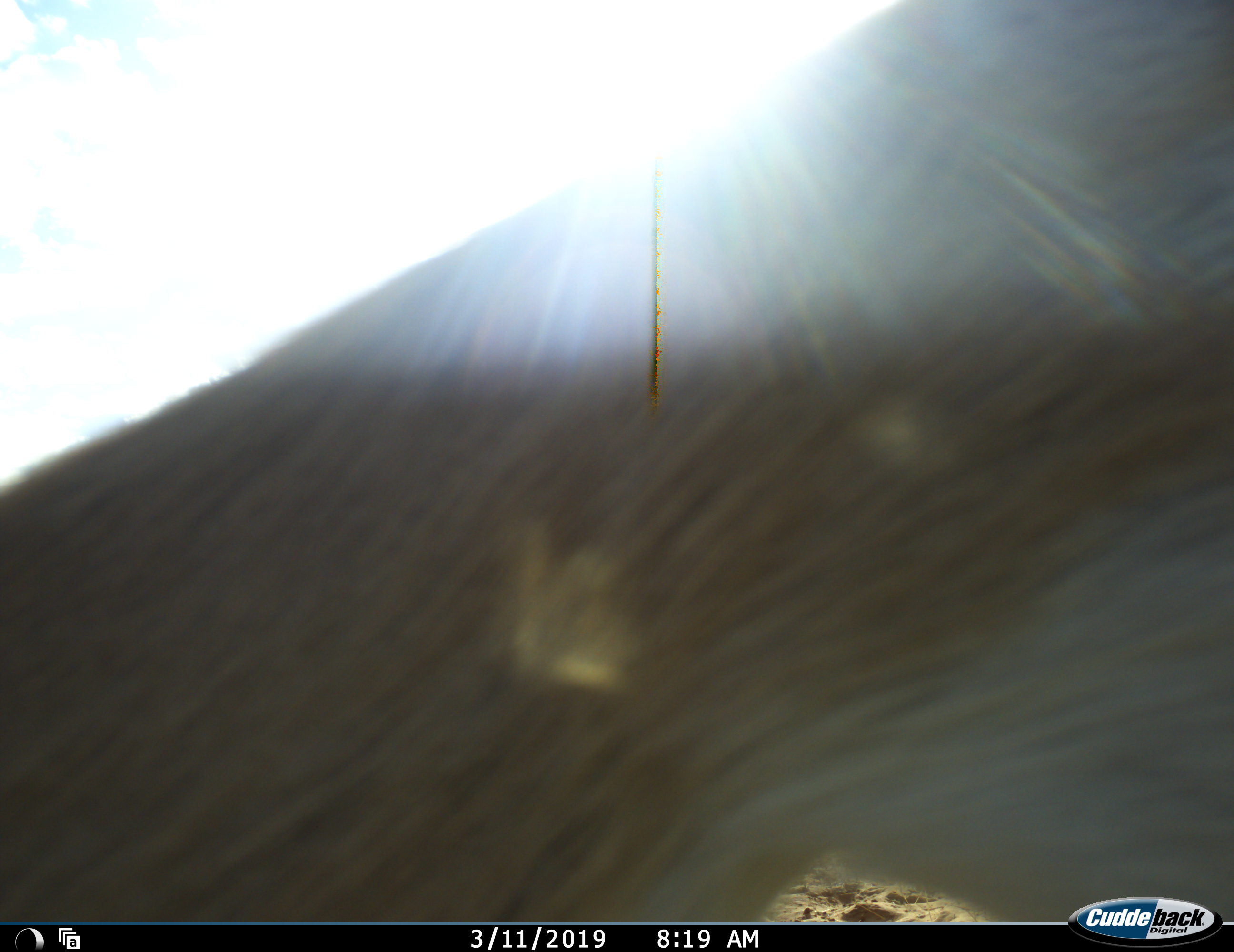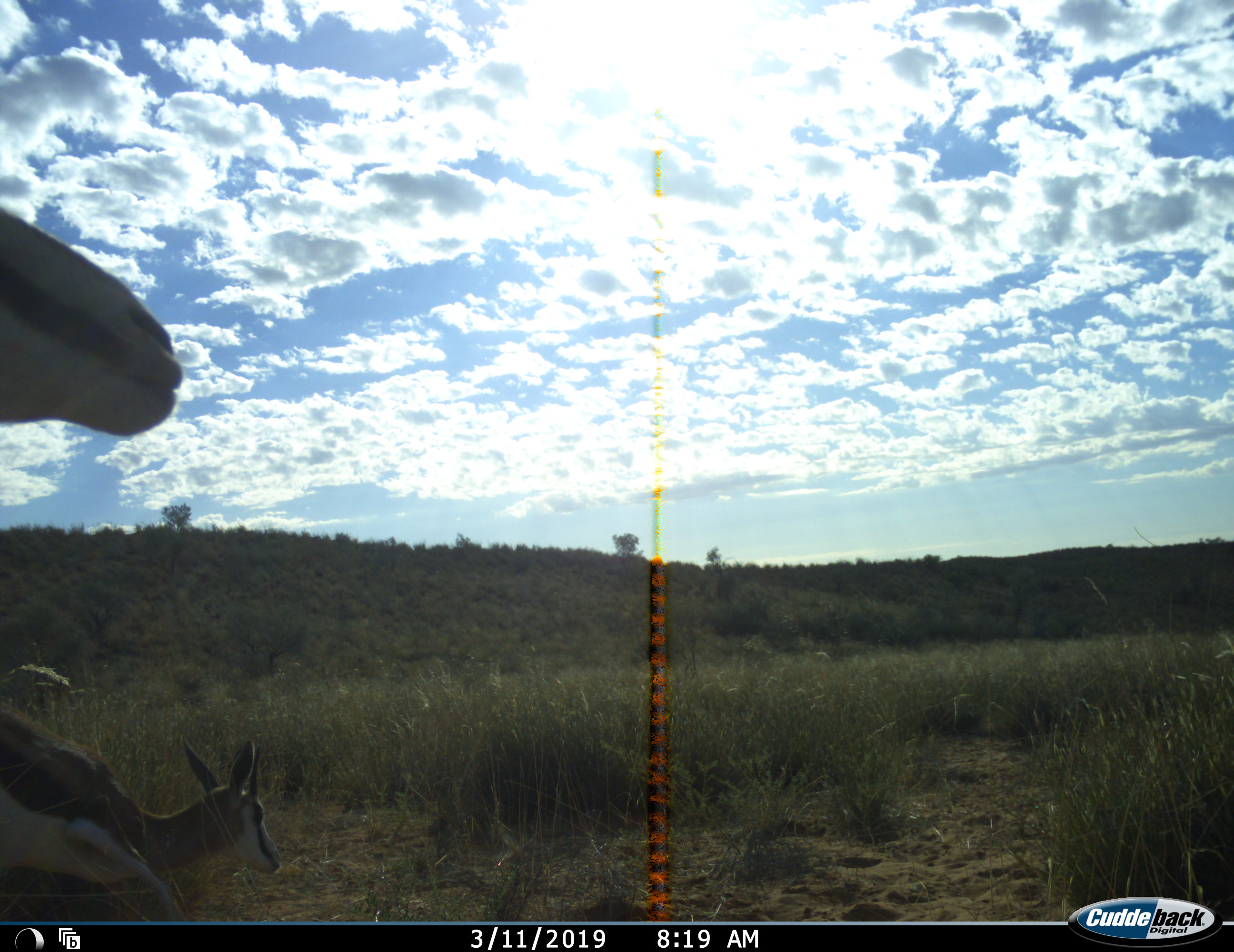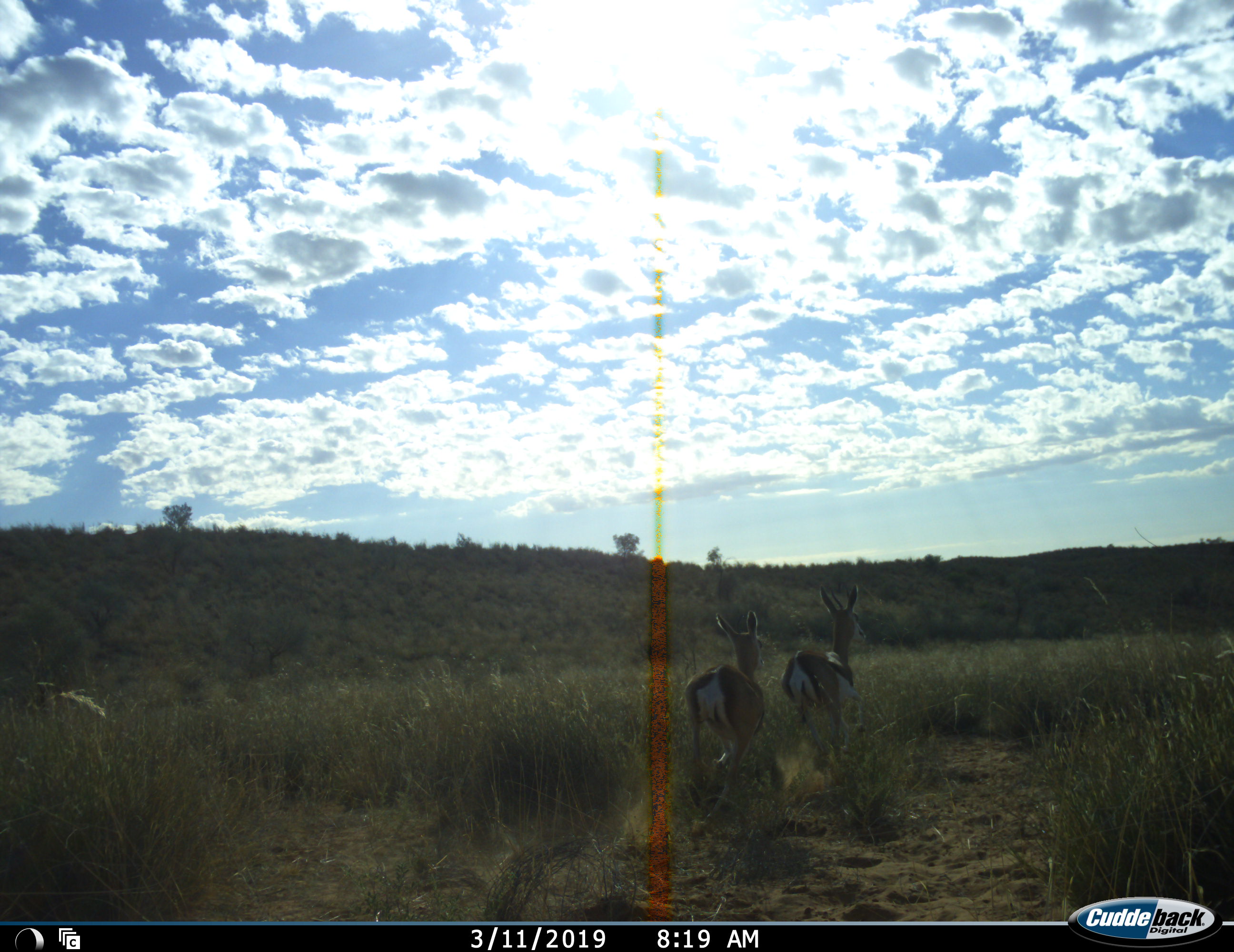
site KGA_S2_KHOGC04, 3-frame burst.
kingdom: Animalia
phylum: Chordata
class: Mammalia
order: Artiodactyla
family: Bovidae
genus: Antidorcas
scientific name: Antidorcas marsupialis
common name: springbok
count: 2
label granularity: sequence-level